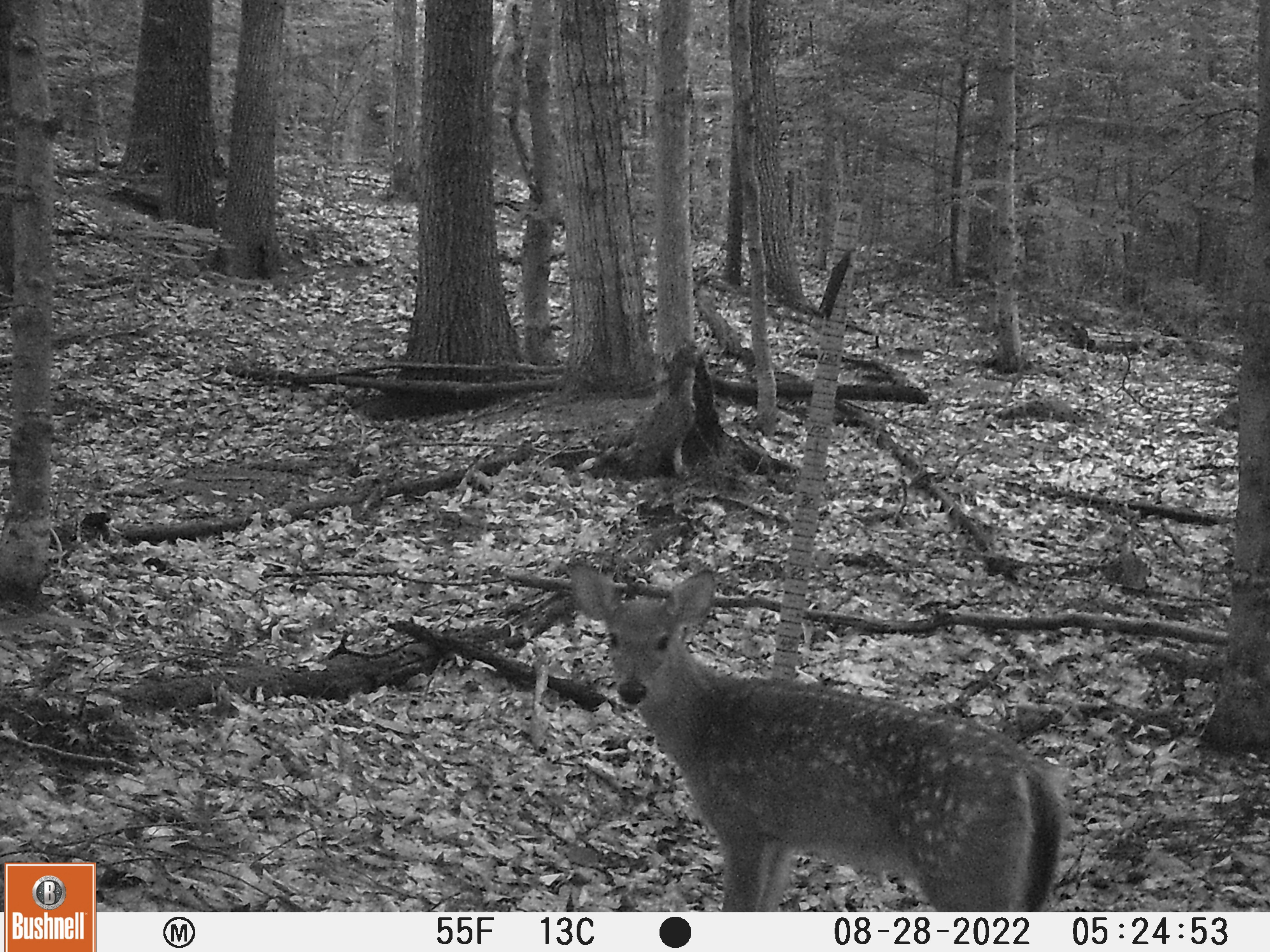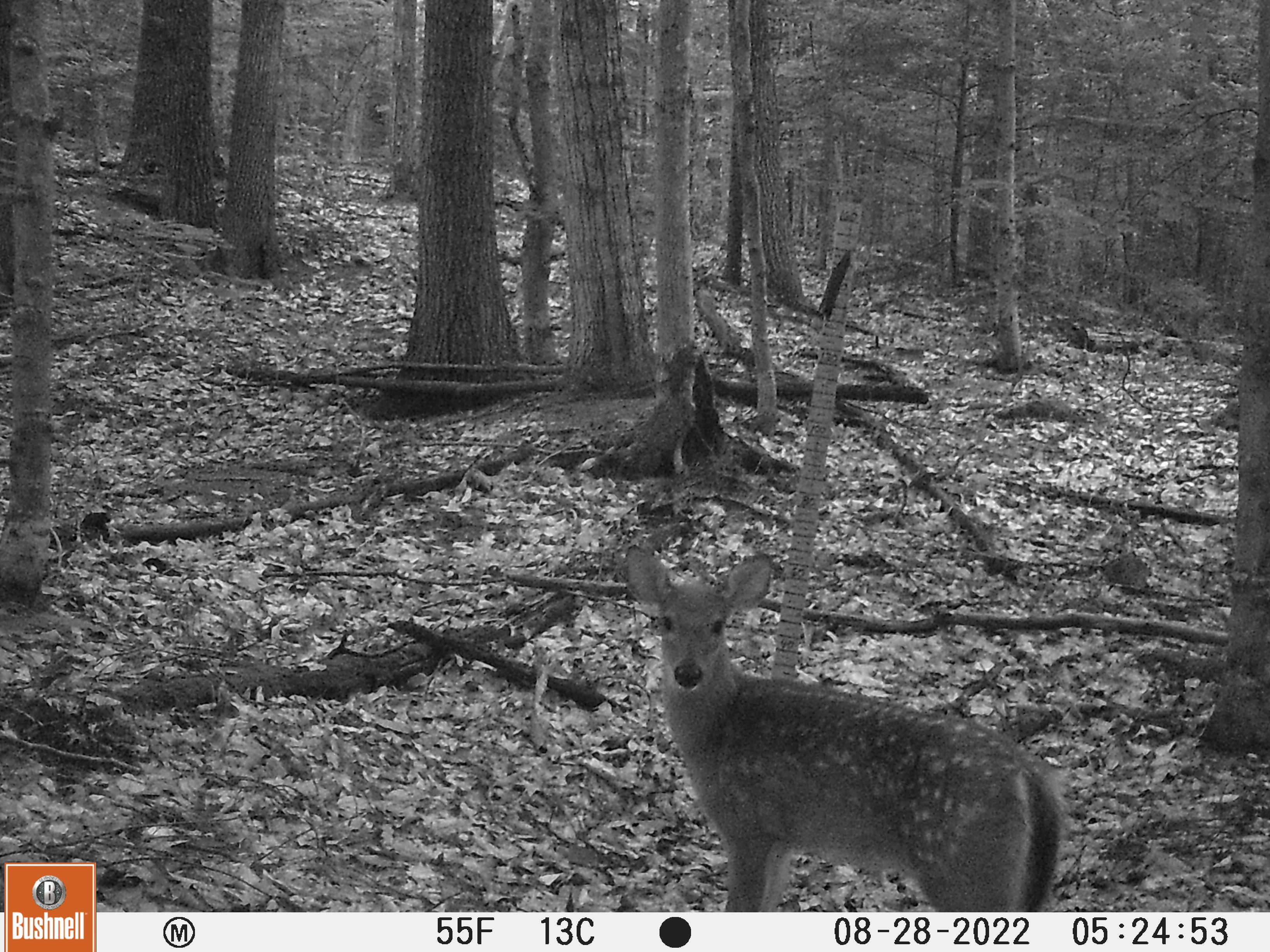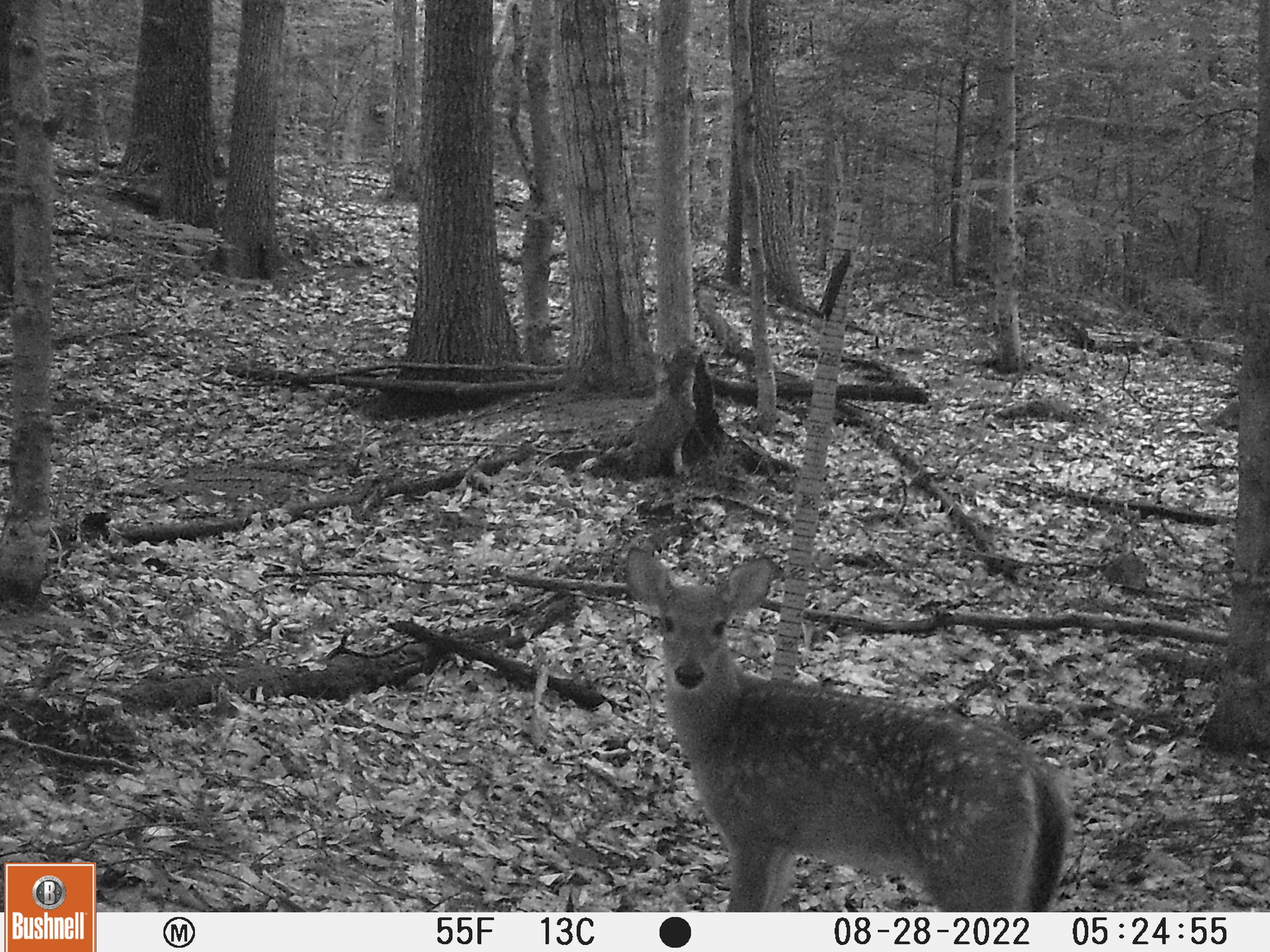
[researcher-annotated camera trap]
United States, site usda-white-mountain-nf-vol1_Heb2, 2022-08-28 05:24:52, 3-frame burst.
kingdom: Animalia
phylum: Chordata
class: Mammalia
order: Artiodactyla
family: Cervidae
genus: Odocoileus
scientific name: Odocoileus virginianus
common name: white-tailed deer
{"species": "white-tailed deer (Odocoileus virginianus)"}